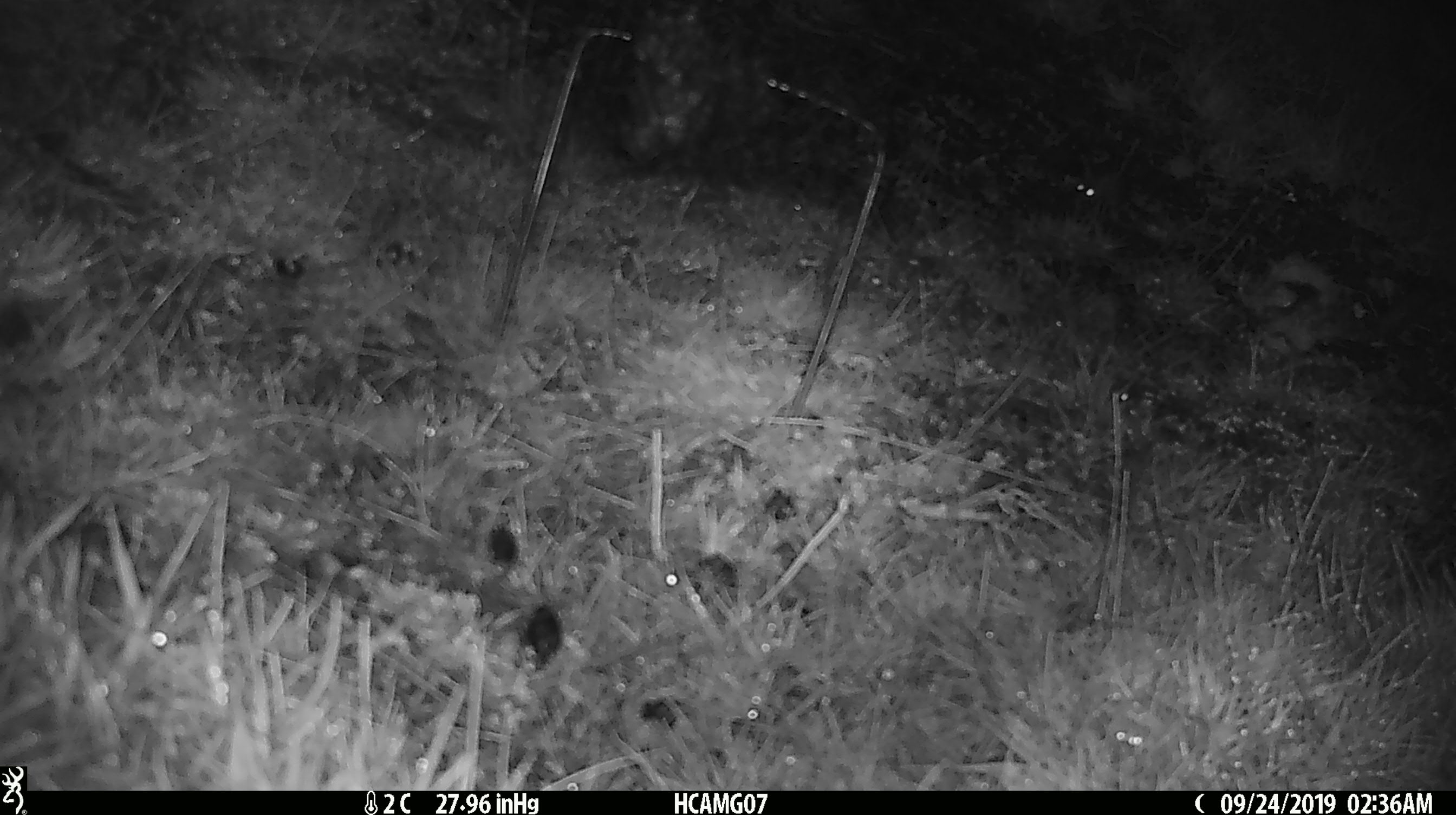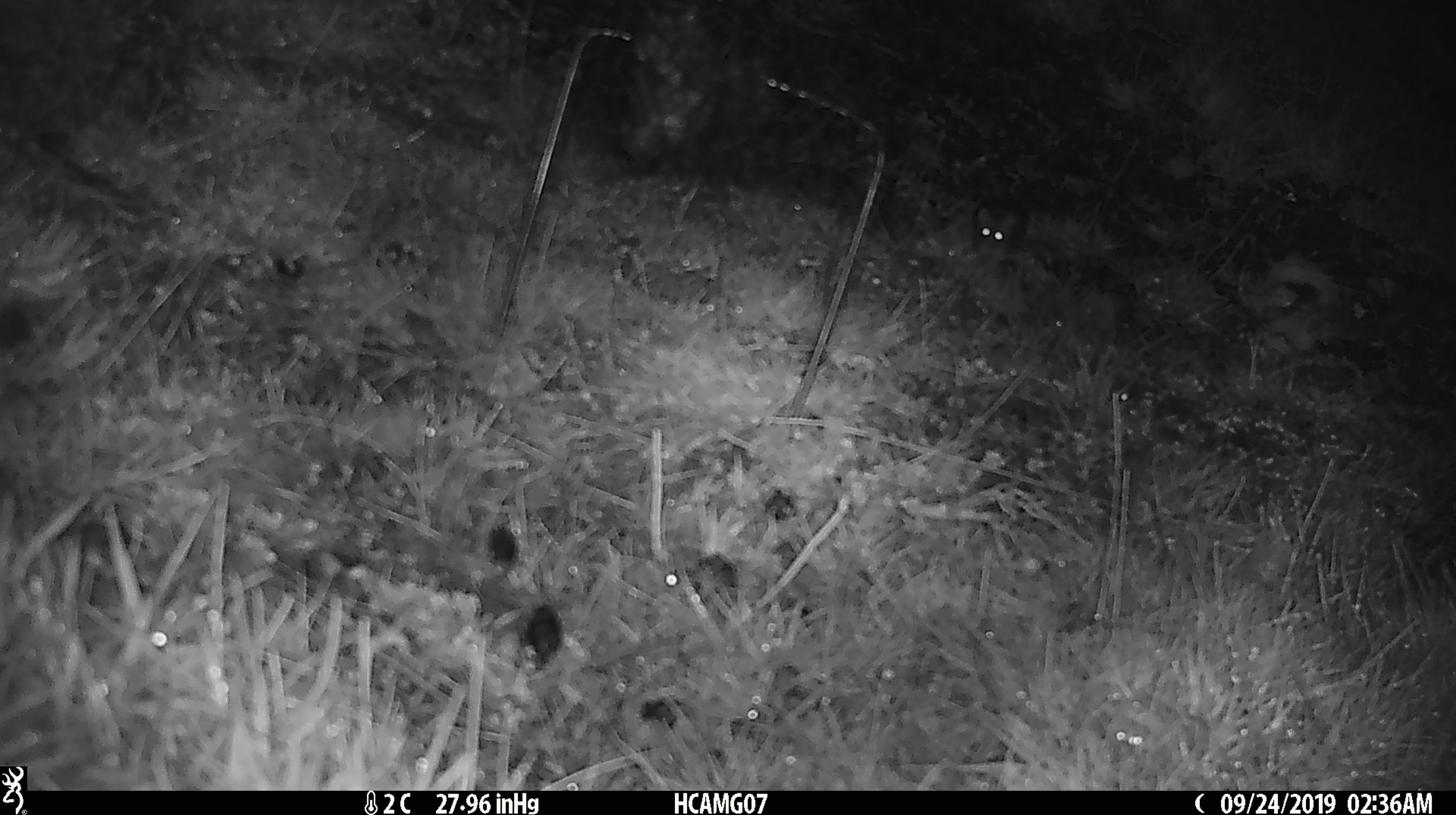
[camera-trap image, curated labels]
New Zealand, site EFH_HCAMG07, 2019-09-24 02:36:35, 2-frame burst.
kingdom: Animalia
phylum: Chordata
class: Mammalia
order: Rodentia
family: Muridae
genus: Mus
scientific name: Mus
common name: mouse